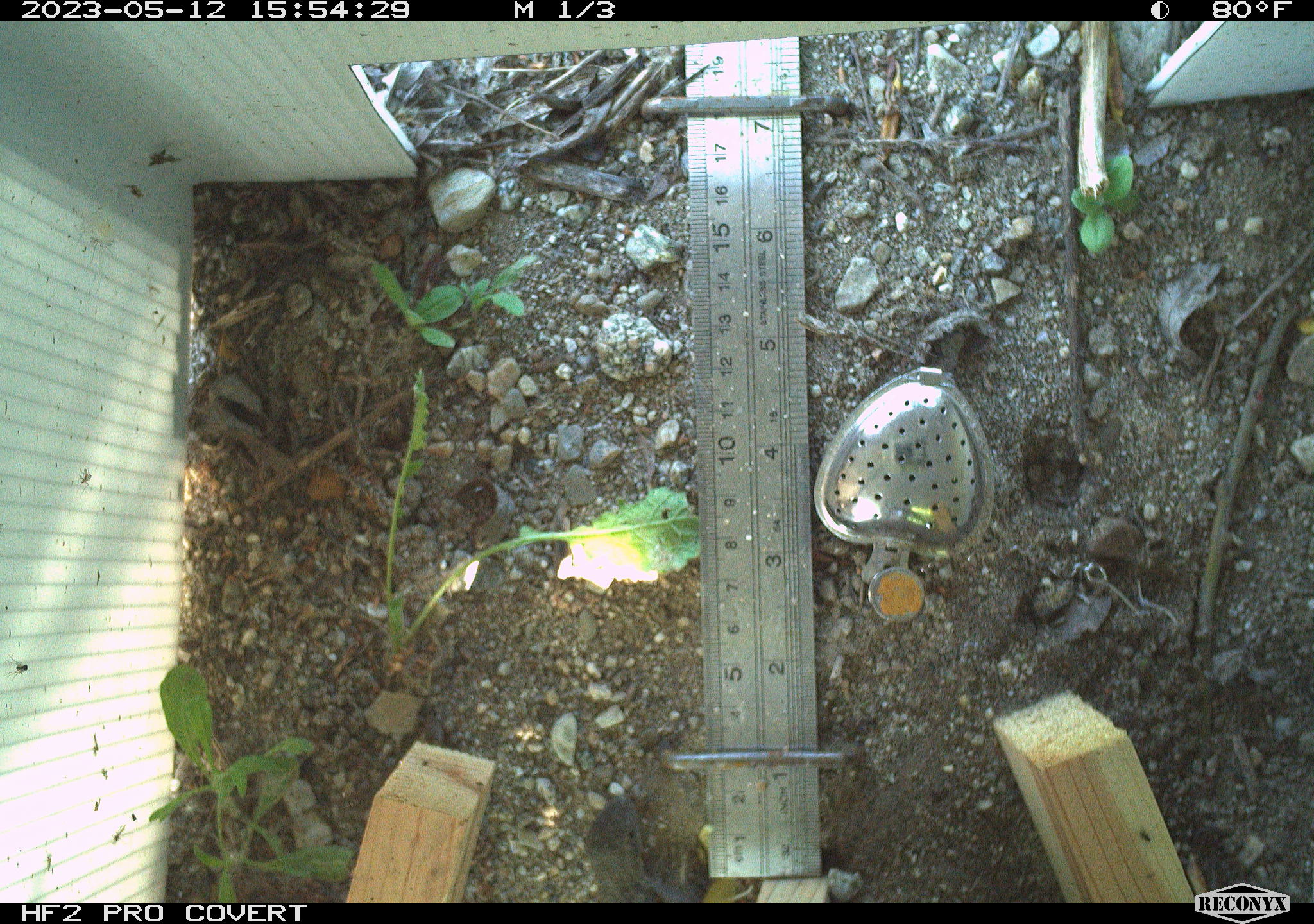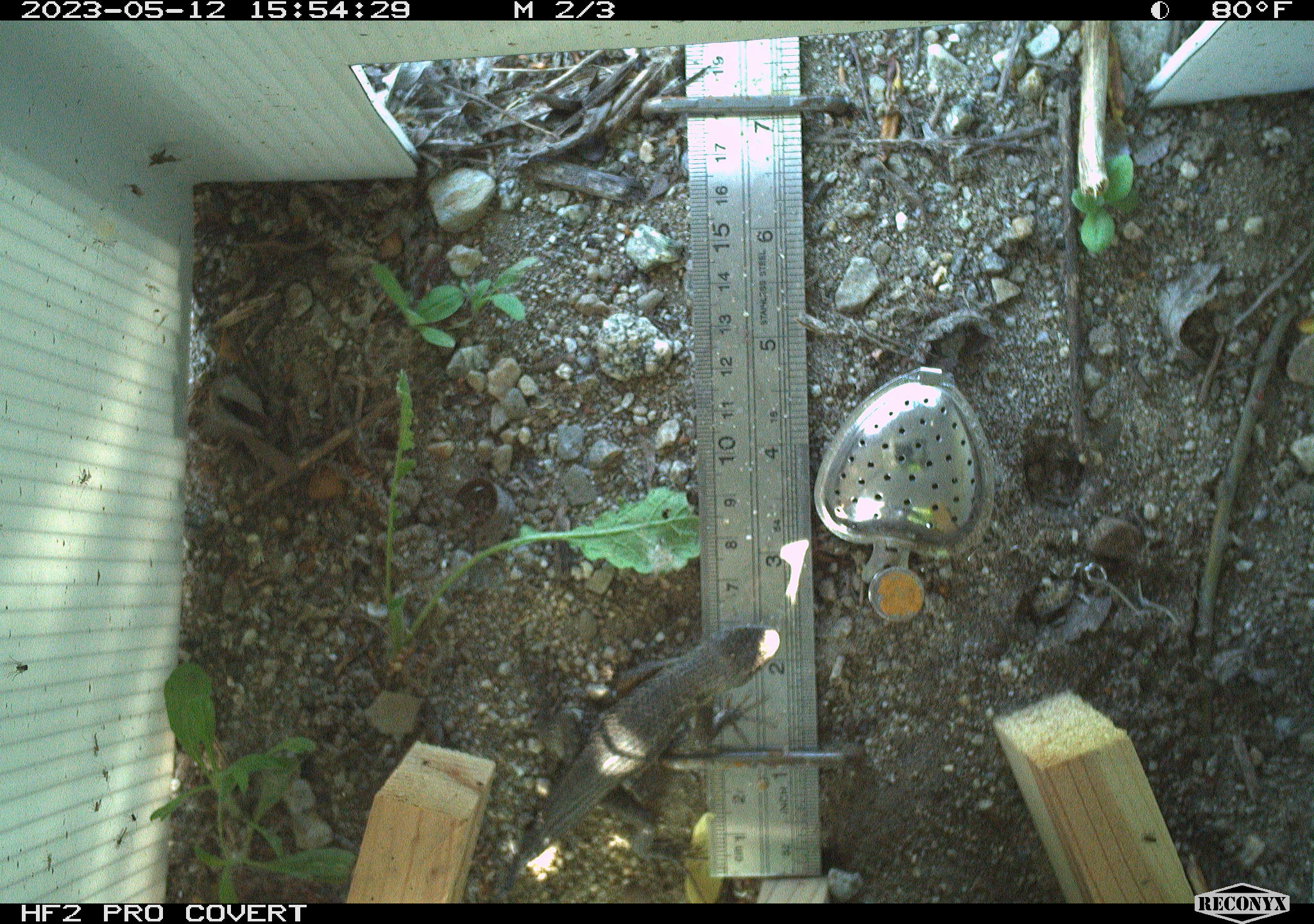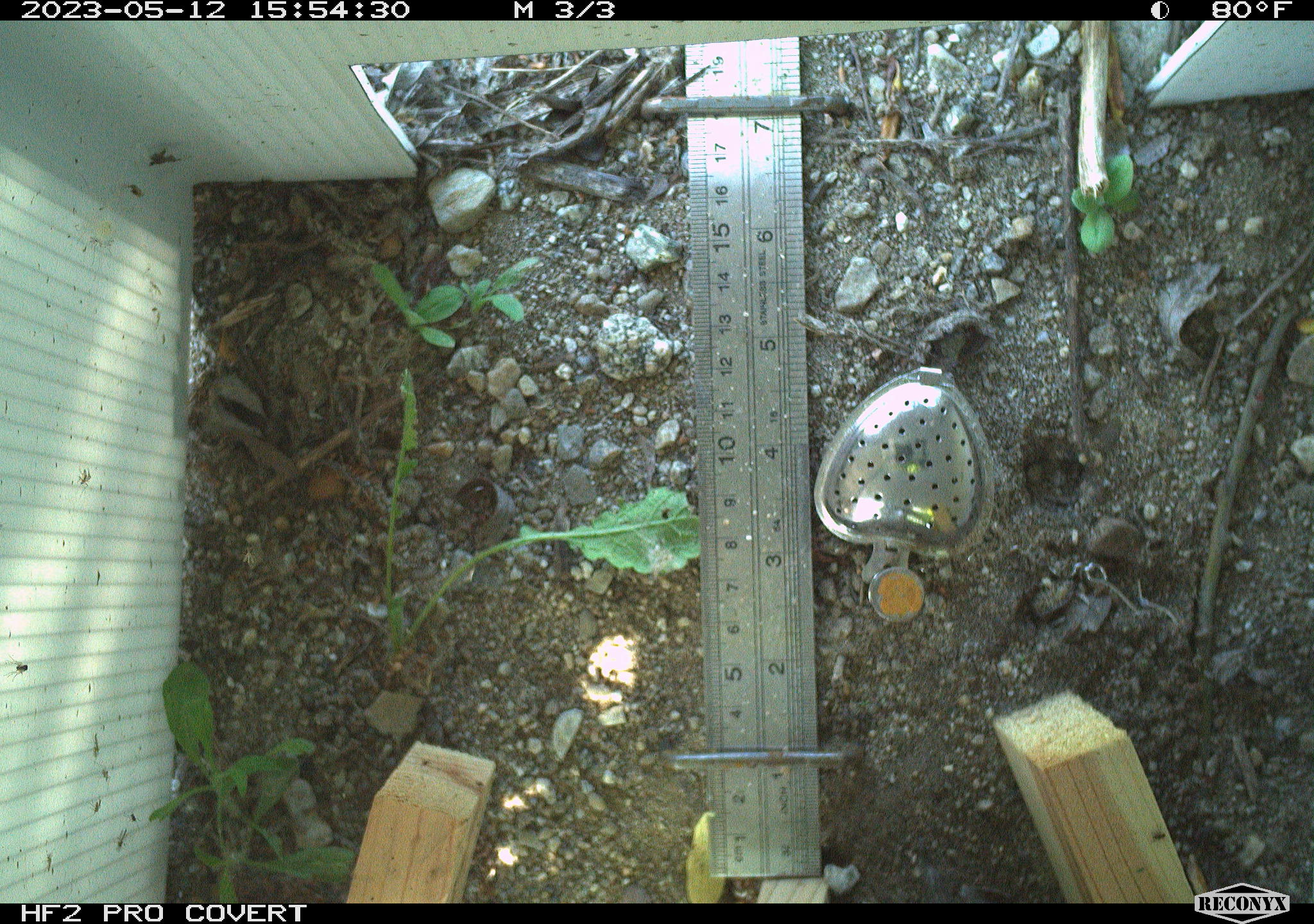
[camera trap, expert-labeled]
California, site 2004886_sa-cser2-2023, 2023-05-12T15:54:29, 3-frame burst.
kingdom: Animalia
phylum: Chordata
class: Reptilia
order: Squamata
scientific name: Squamata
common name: lizards and snakes